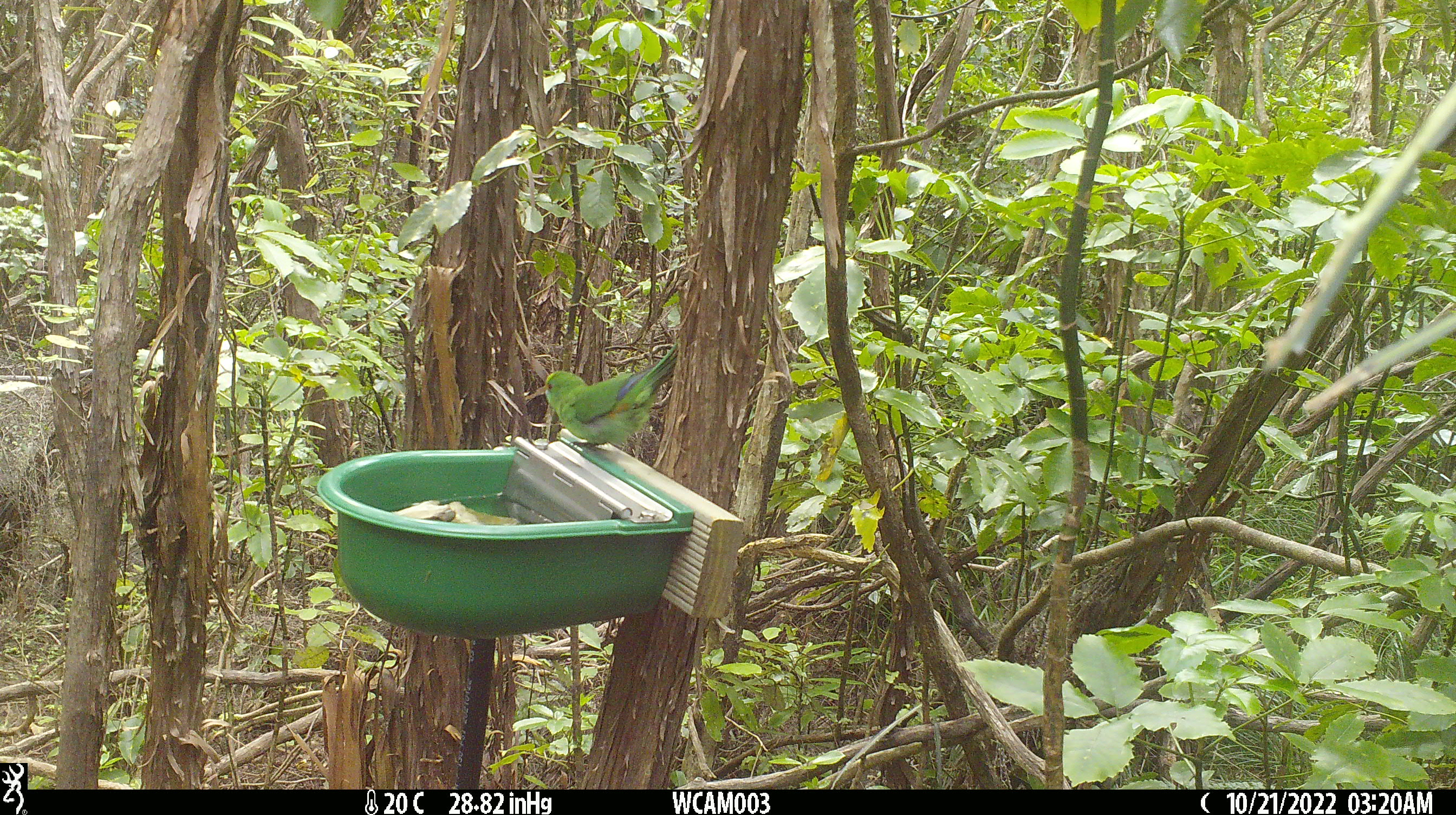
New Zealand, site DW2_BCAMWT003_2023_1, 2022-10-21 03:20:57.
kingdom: Animalia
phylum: Chordata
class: Aves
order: Psittaciformes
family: Psittaculidae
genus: Cyanoramphus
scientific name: Cyanoramphus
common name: parakeet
Parakeet (Cyanoramphus).